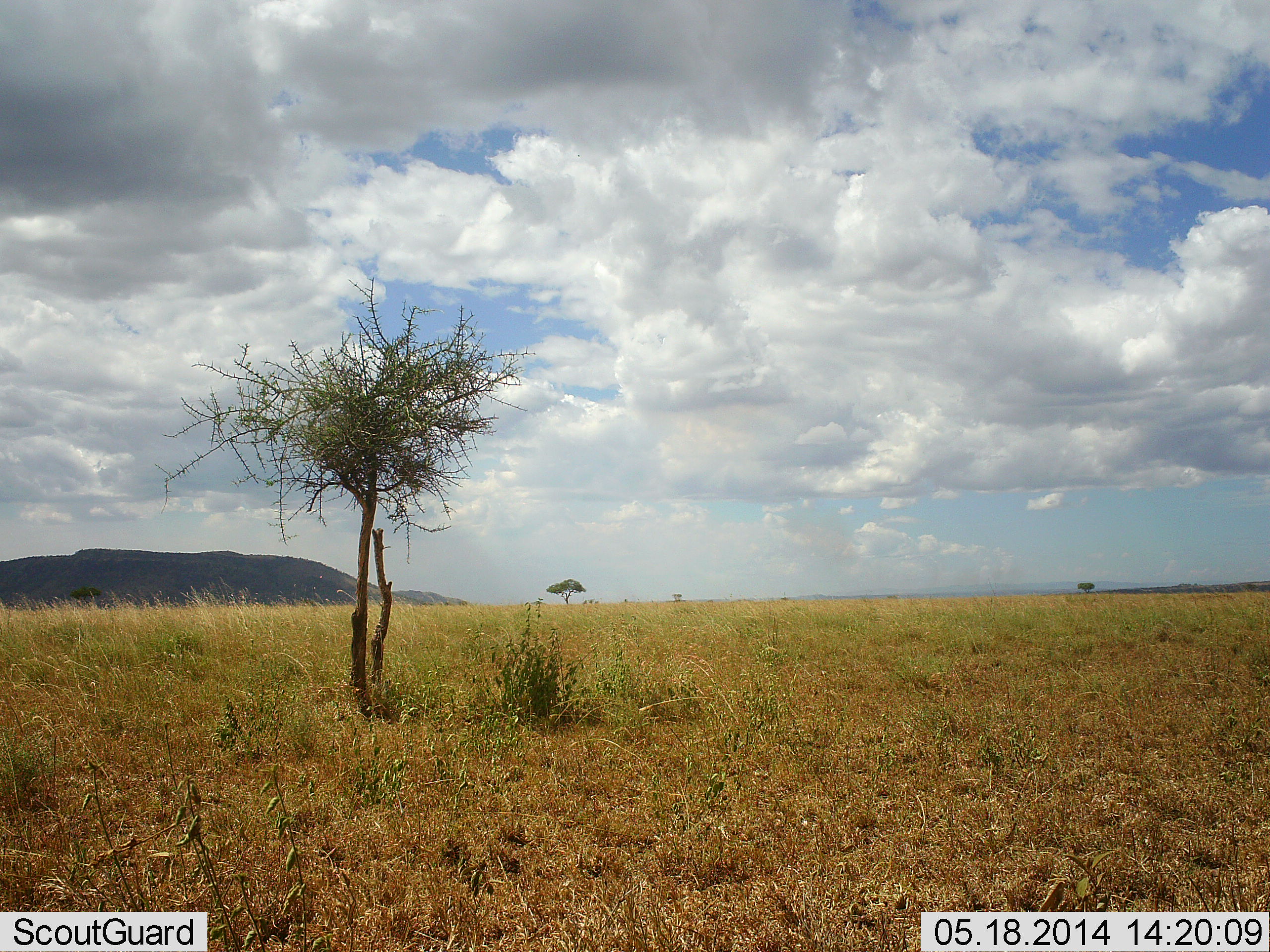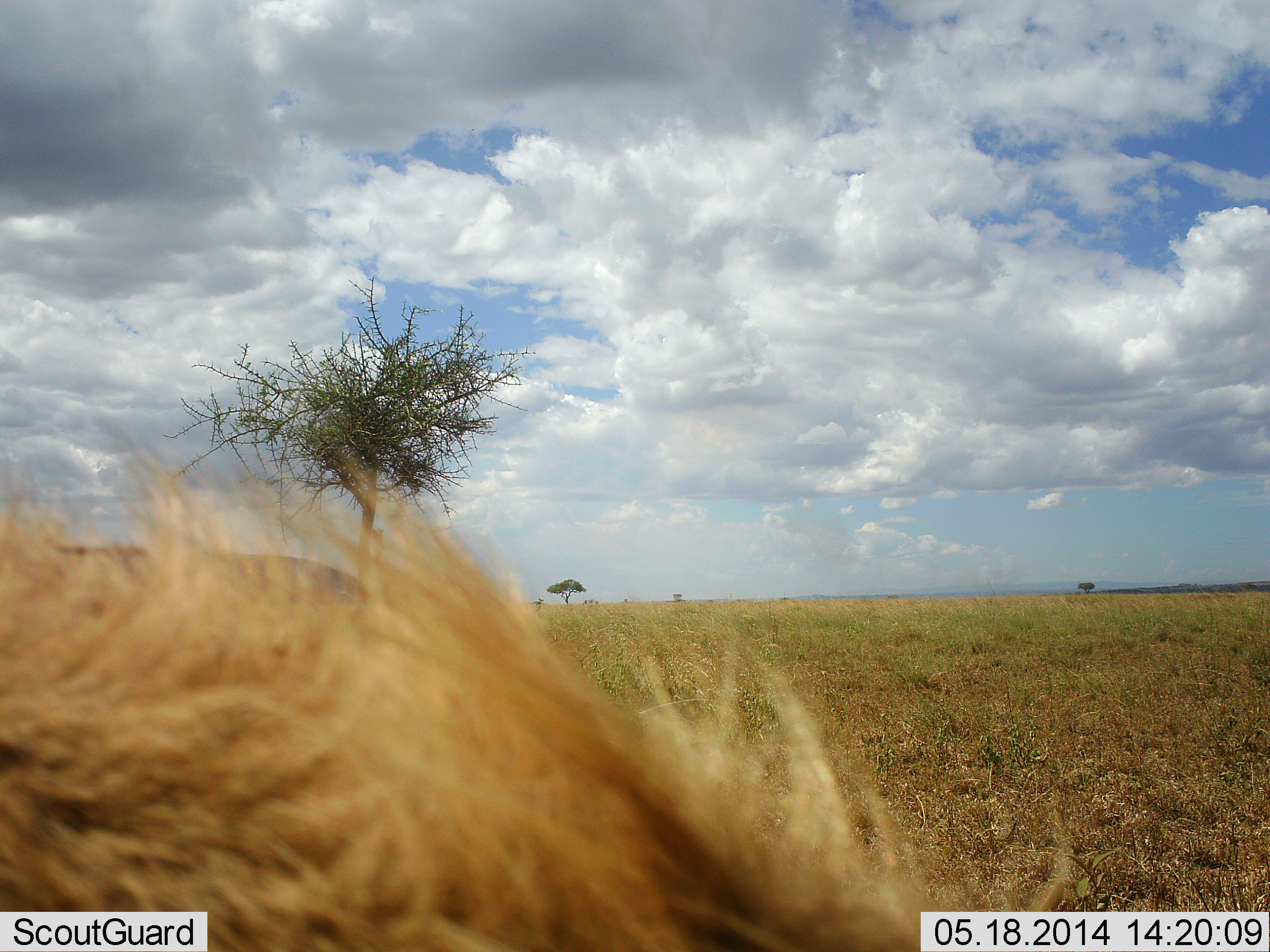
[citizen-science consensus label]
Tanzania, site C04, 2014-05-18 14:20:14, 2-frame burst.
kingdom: Animalia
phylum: Chordata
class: Mammalia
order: Carnivora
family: Felidae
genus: Panthera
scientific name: Panthera leo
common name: lion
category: lionmale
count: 1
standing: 40%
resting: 0%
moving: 80%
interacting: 0%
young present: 0%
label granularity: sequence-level